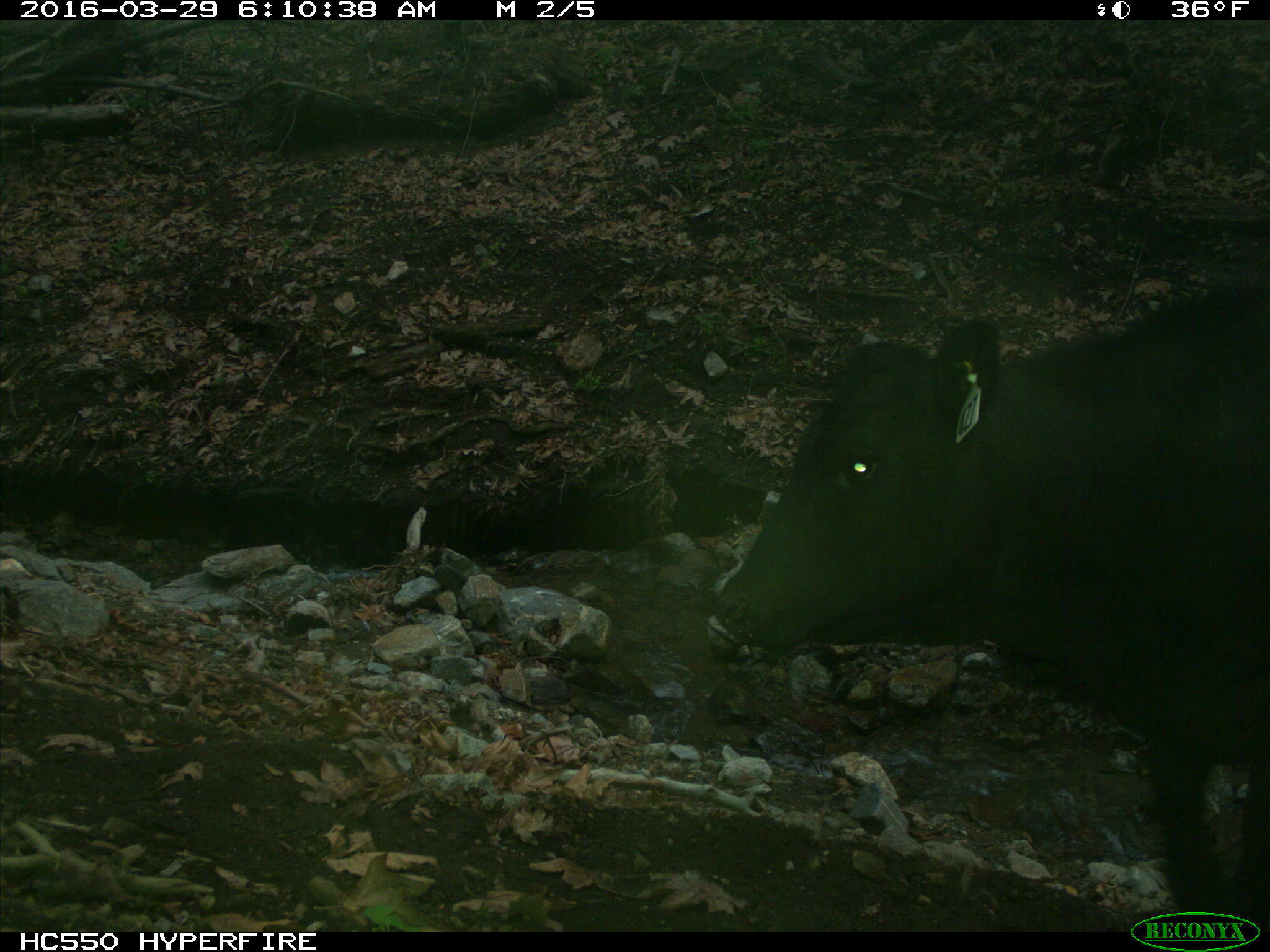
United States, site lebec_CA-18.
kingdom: Animalia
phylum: Chordata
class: Mammalia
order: Artiodactyla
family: Bovidae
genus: Bos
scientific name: Bos taurus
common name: domestic cow